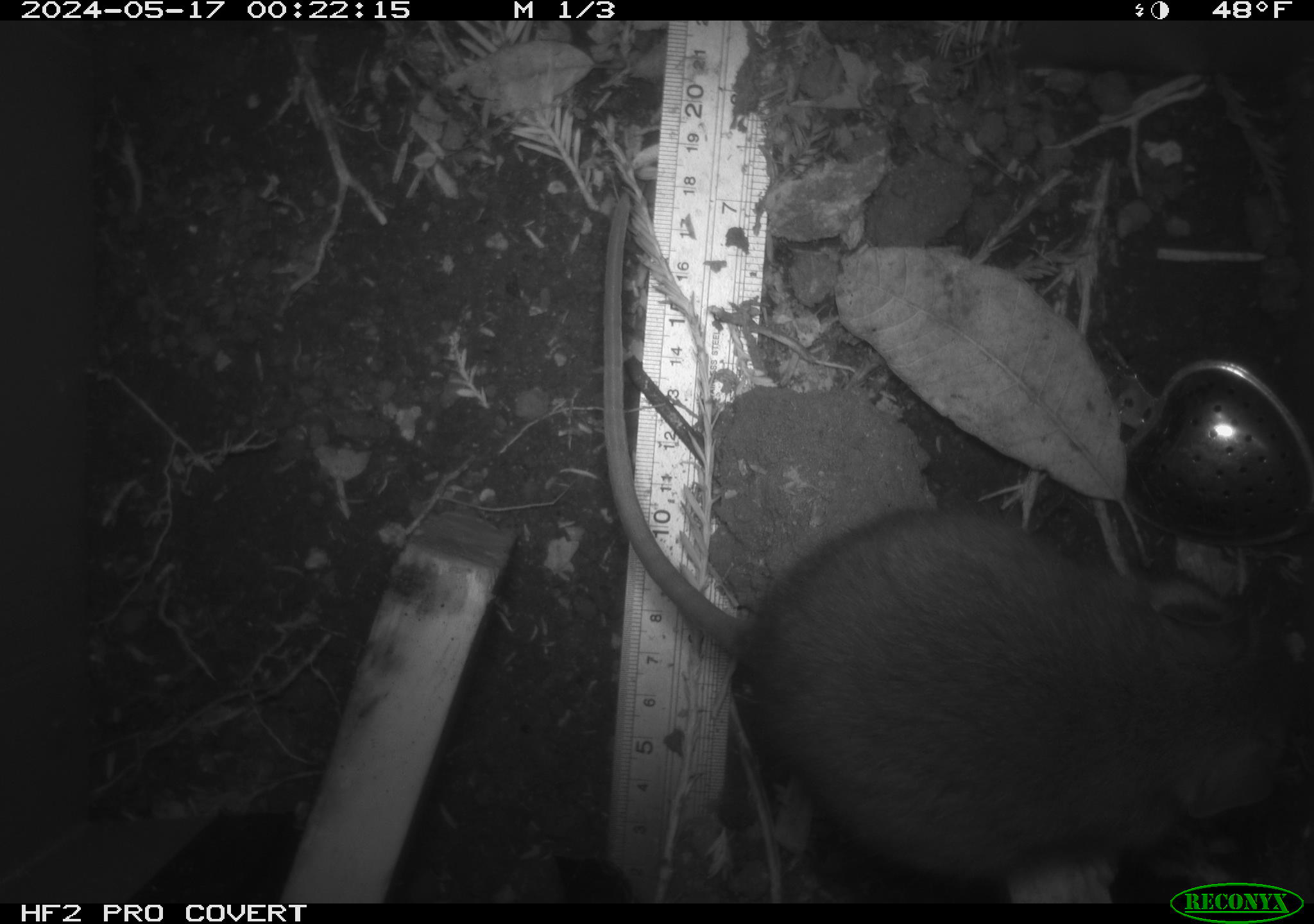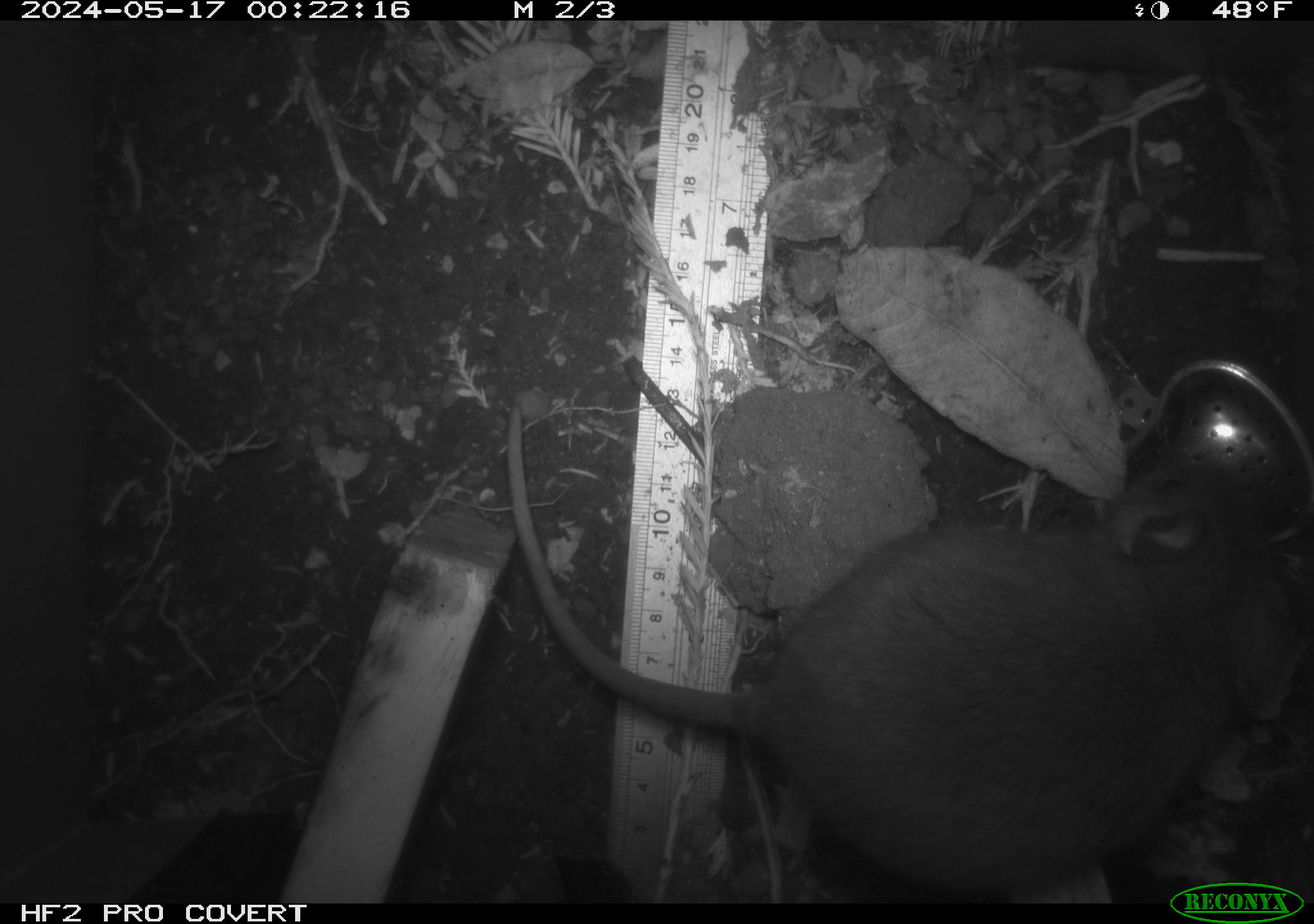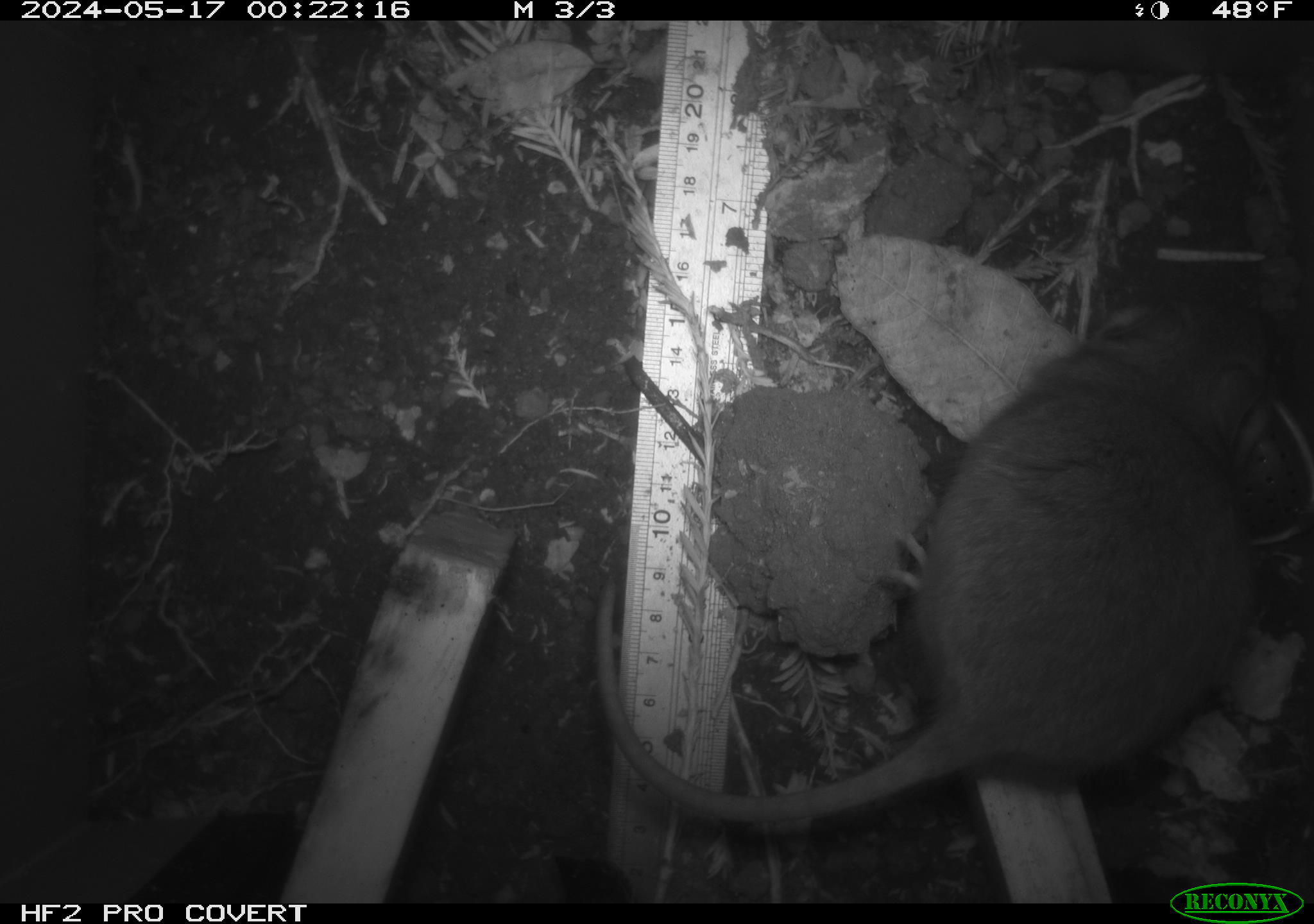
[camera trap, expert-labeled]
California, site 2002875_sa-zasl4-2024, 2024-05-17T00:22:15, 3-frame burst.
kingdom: Animalia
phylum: Chordata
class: Mammalia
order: Rodentia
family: Cricetidae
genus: Neotoma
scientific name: Neotoma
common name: pack rat or woodrat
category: neotoma species